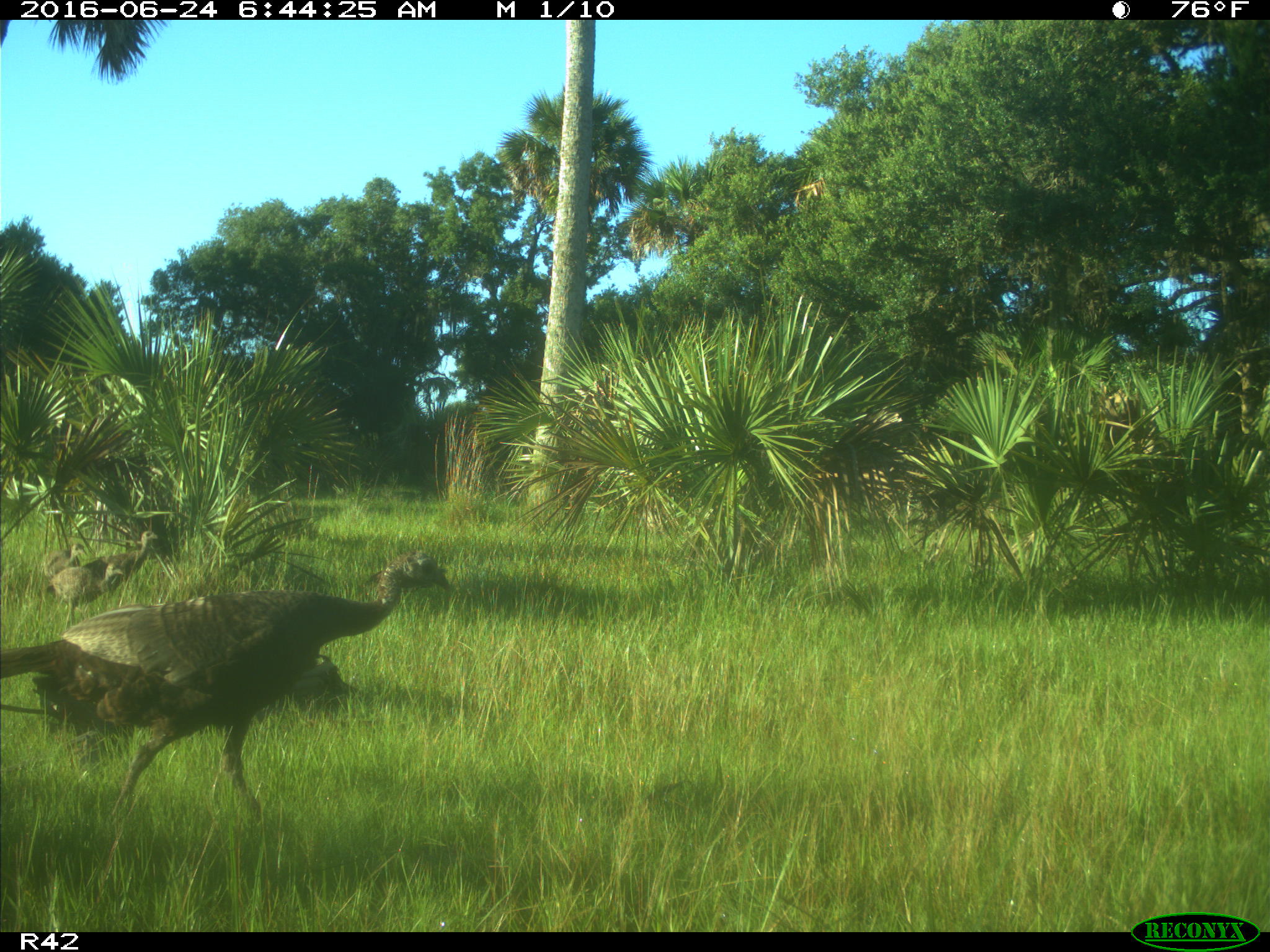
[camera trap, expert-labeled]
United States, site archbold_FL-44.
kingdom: Animalia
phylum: Chordata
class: Aves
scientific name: Aves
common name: birds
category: unidentified bird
Unidentified bird (birds) (Aves).